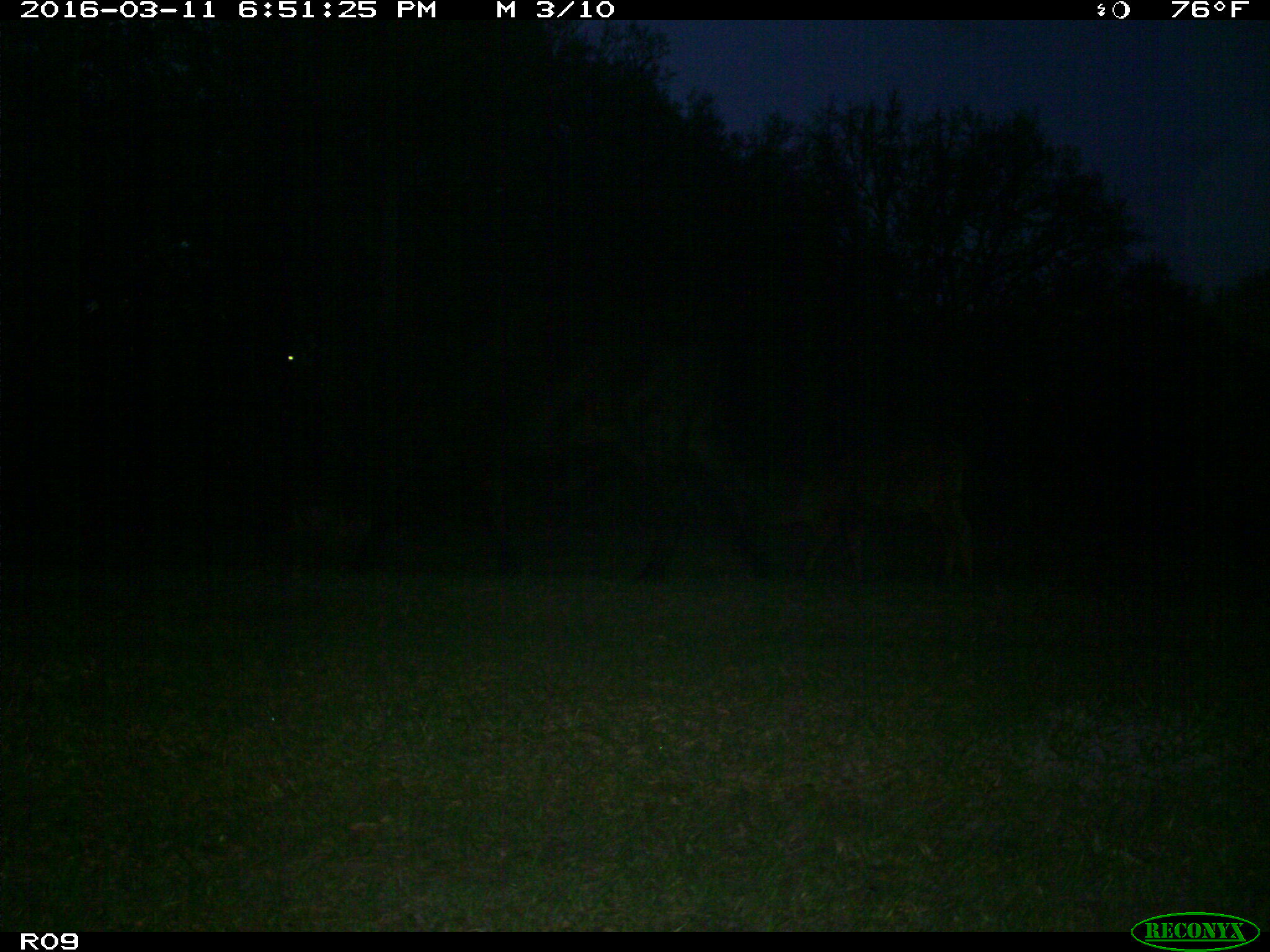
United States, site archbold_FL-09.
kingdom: Animalia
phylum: Chordata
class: Mammalia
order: Artiodactyla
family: Bovidae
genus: Bos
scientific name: Bos taurus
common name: domestic cow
Bos taurus (domestic cow).